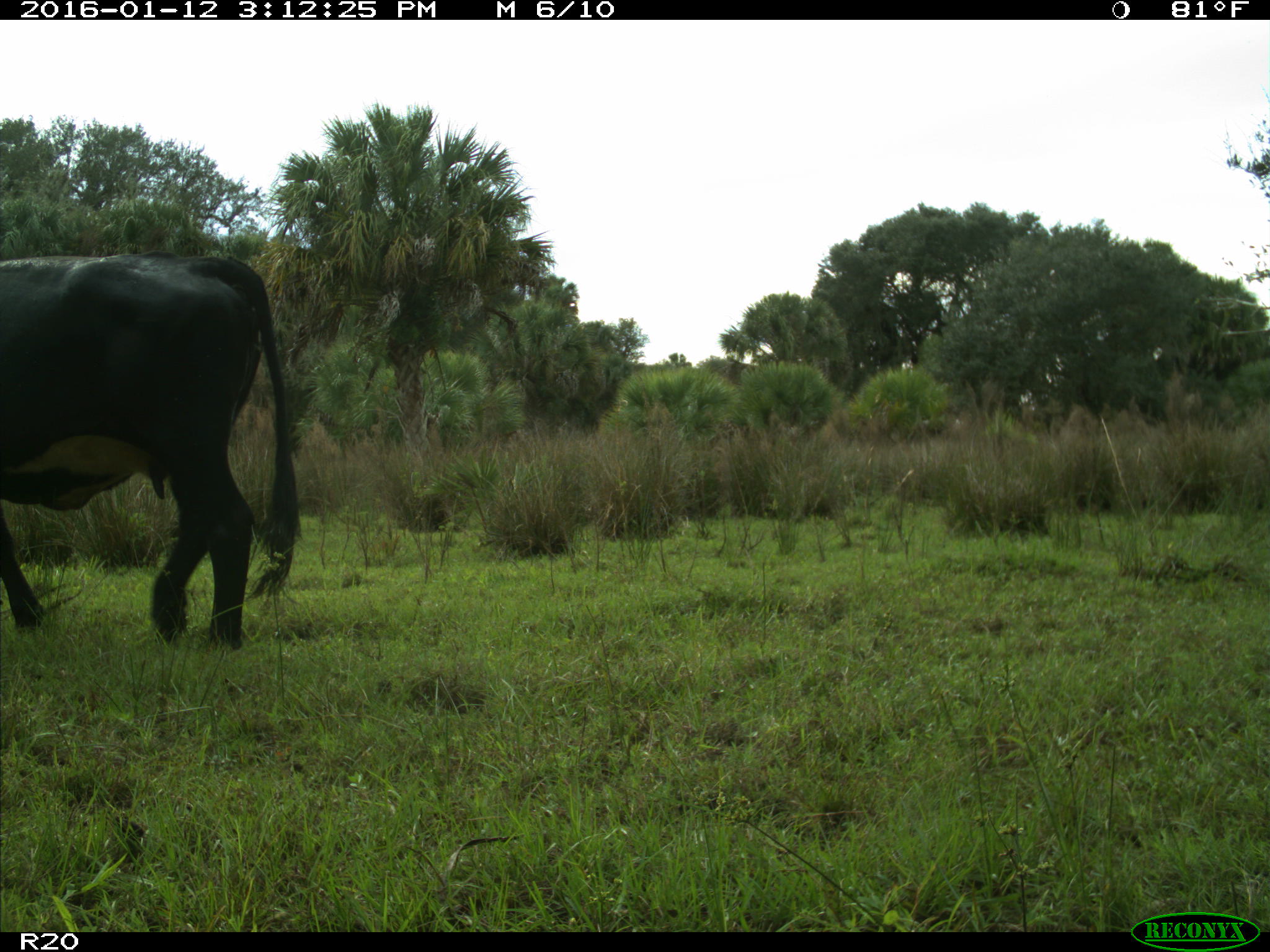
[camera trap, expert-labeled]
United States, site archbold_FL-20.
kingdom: Animalia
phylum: Chordata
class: Mammalia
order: Artiodactyla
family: Bovidae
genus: Bos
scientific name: Bos taurus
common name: domestic cow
Bos taurus (domestic cow).